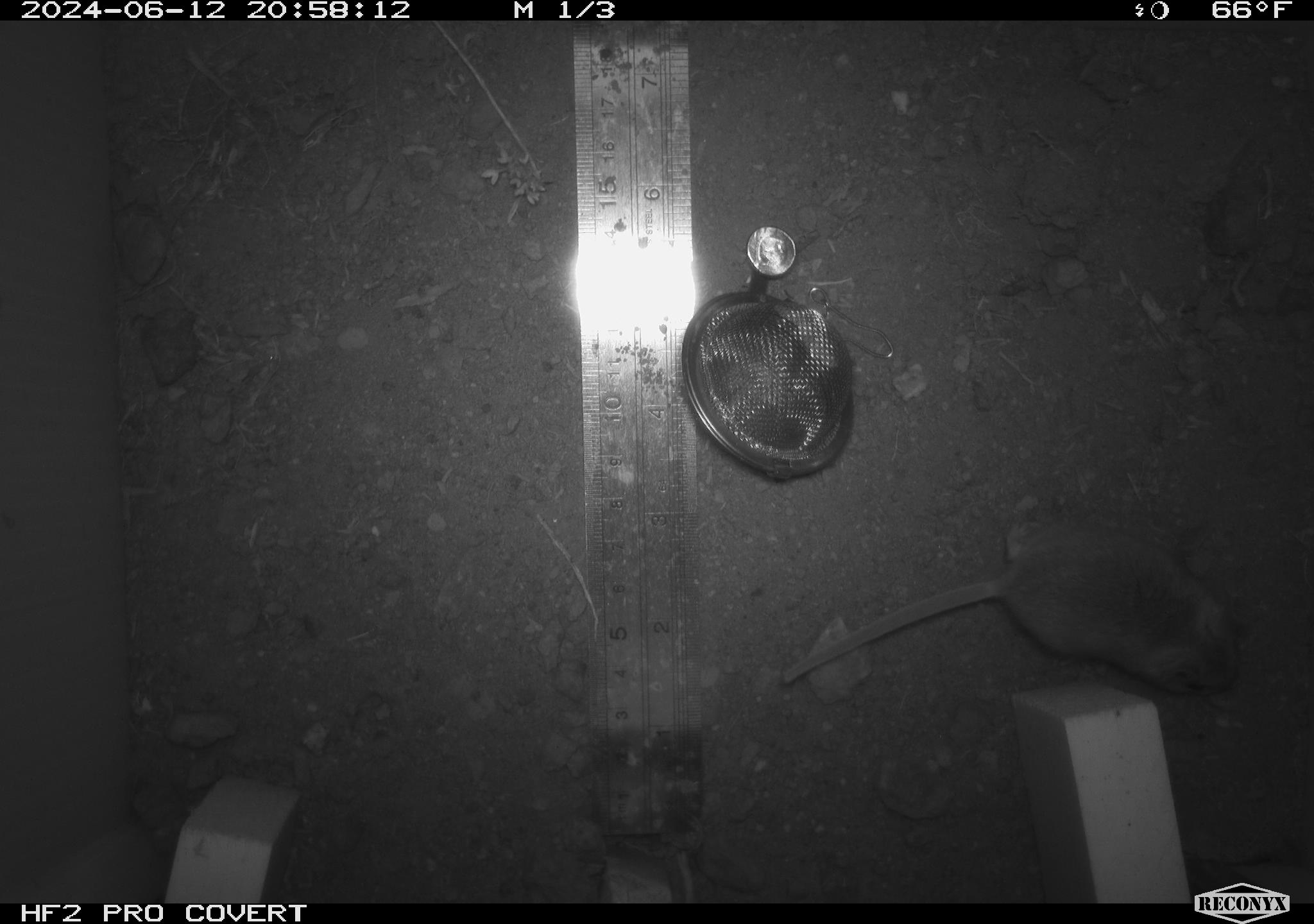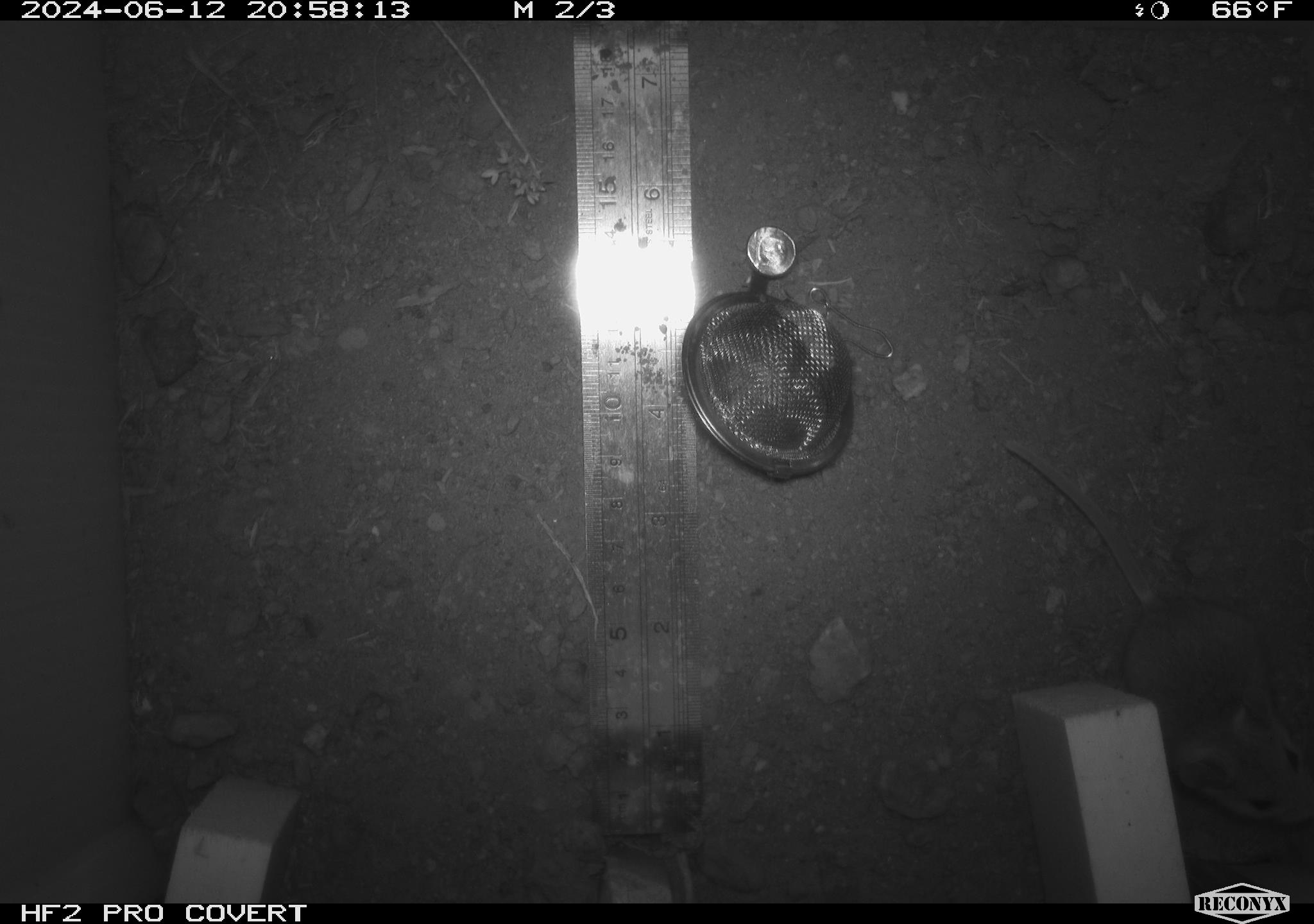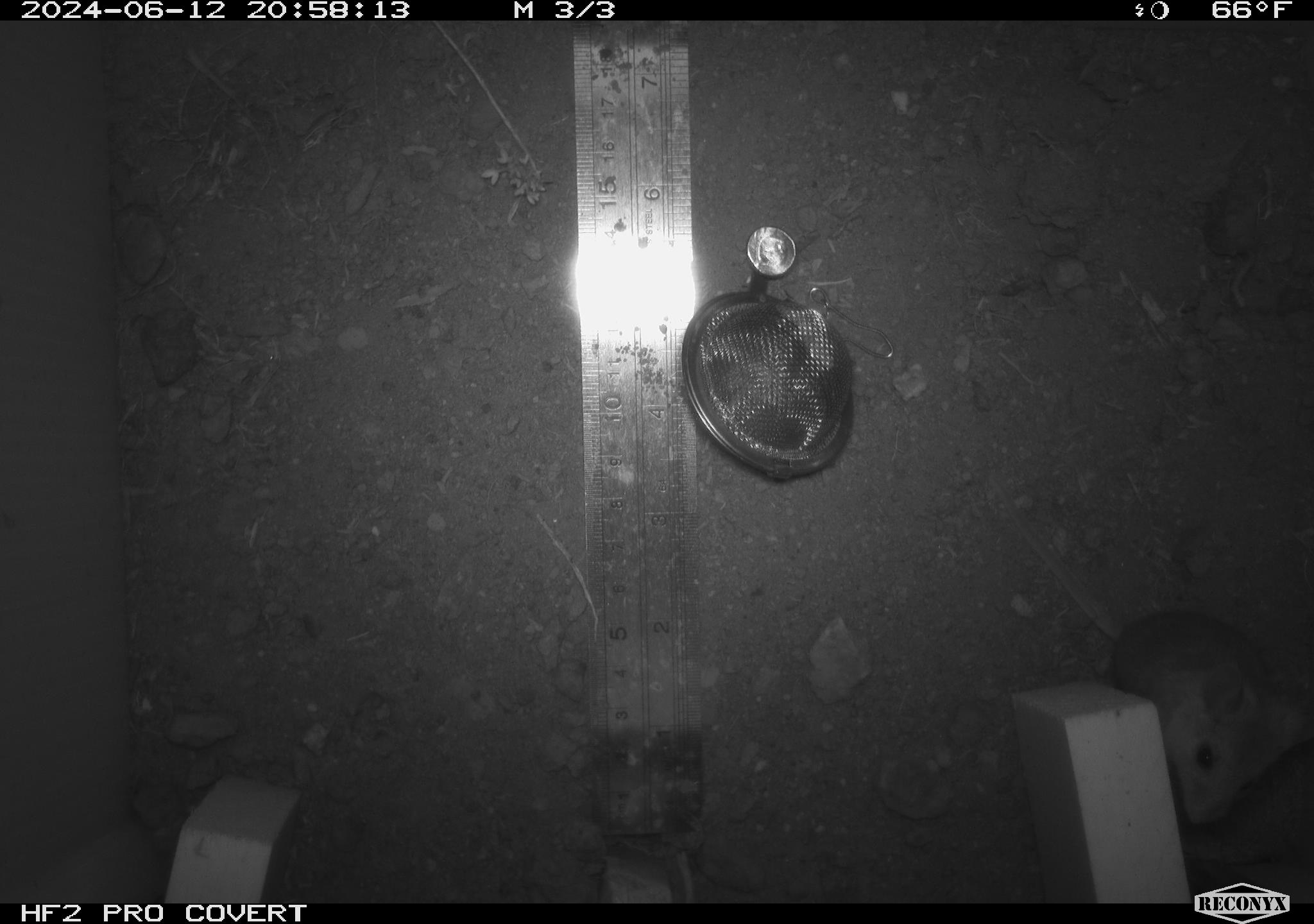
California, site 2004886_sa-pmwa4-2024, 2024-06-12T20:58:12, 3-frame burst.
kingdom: Animalia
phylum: Chordata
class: Mammalia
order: Rodentia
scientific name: Rodentia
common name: mouse species